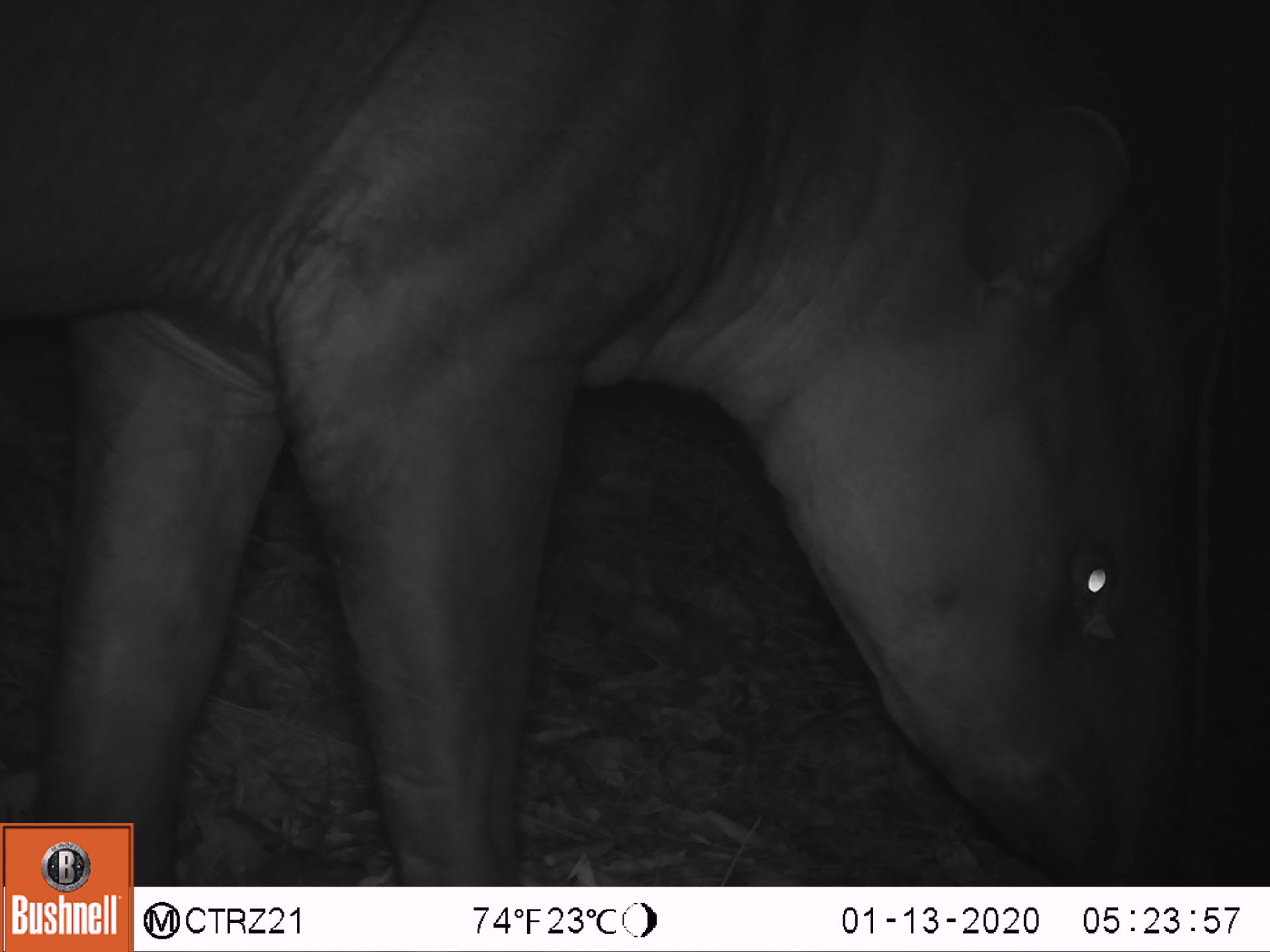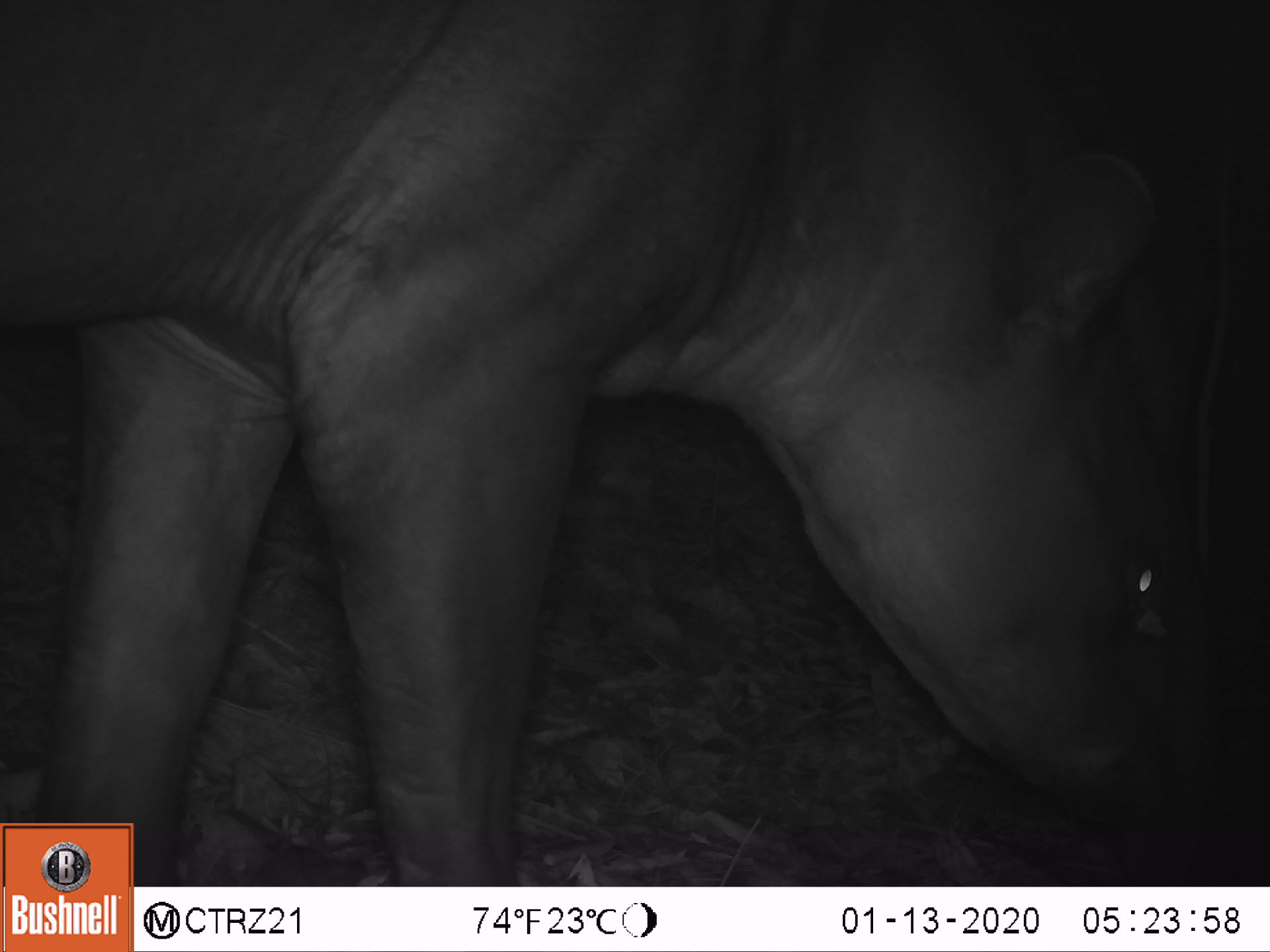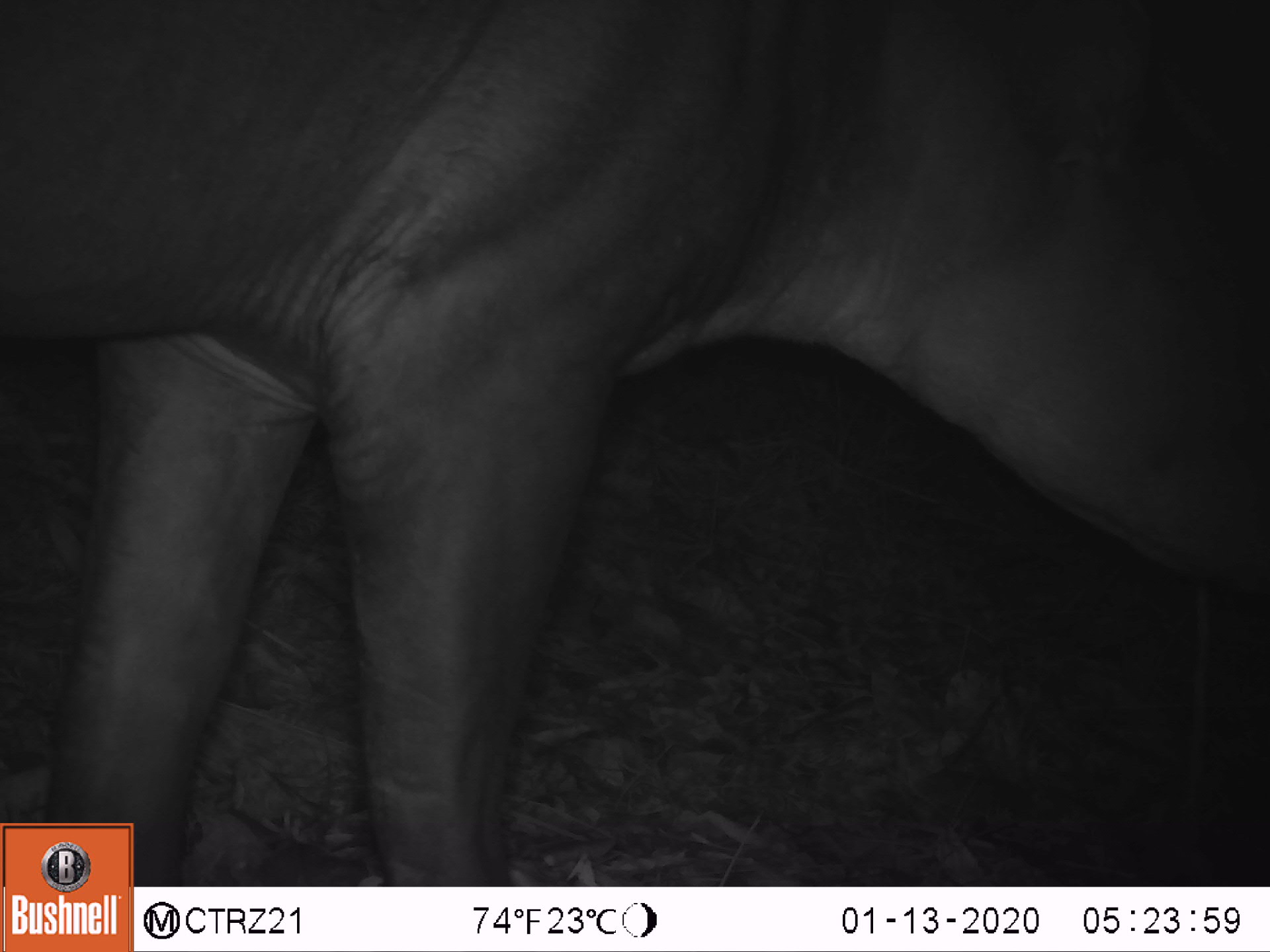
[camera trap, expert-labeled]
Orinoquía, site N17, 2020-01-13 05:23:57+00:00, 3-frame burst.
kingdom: Animalia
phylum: Chordata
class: Mammalia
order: Perissodactyla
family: Tapiridae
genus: Tapirus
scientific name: Tapirus terrestris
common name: lowland tapir